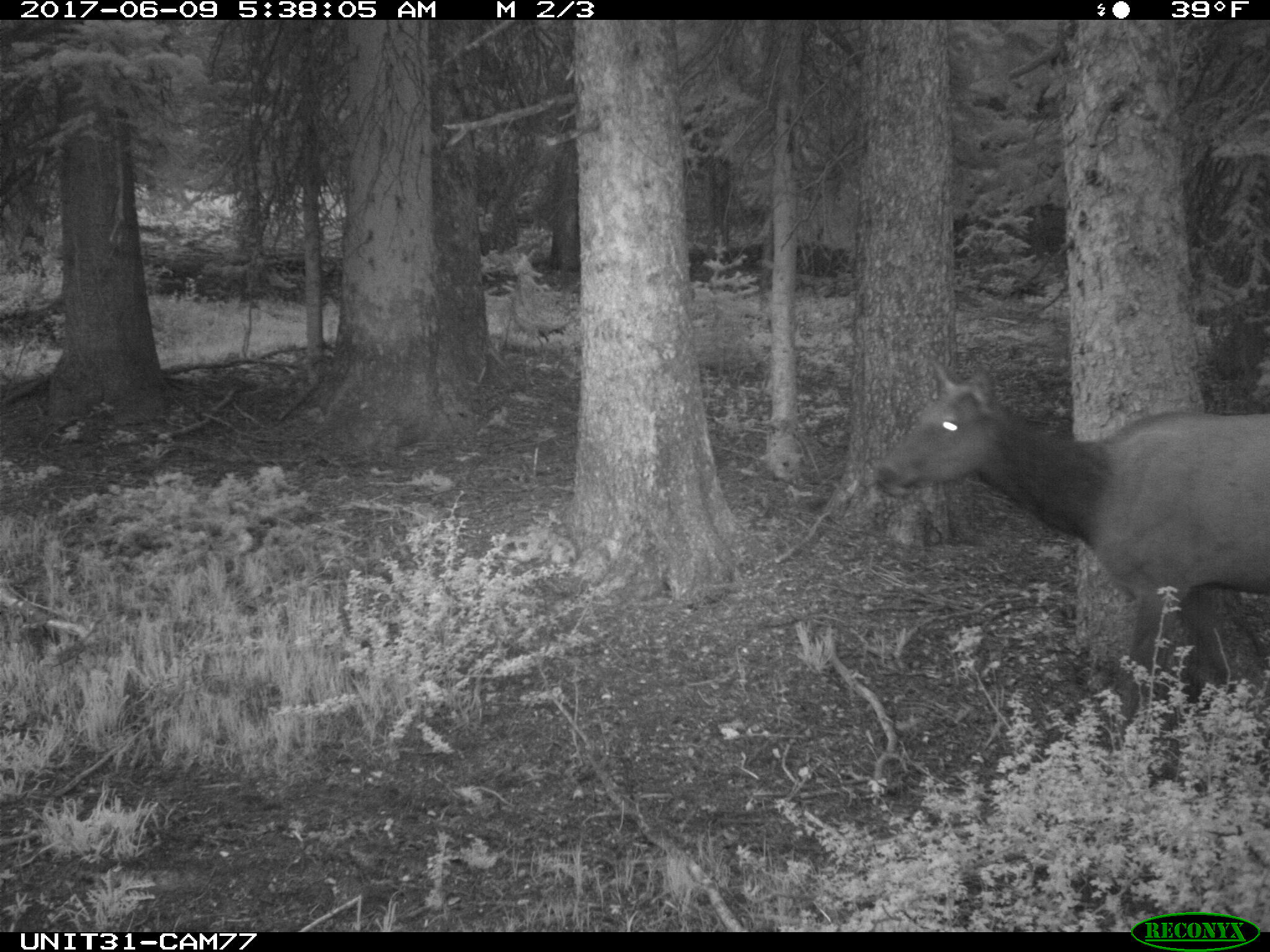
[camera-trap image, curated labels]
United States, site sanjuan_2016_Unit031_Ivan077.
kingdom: Animalia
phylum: Chordata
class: Mammalia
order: Artiodactyla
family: Cervidae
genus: Cervus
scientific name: Cervus elaphus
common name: red deer